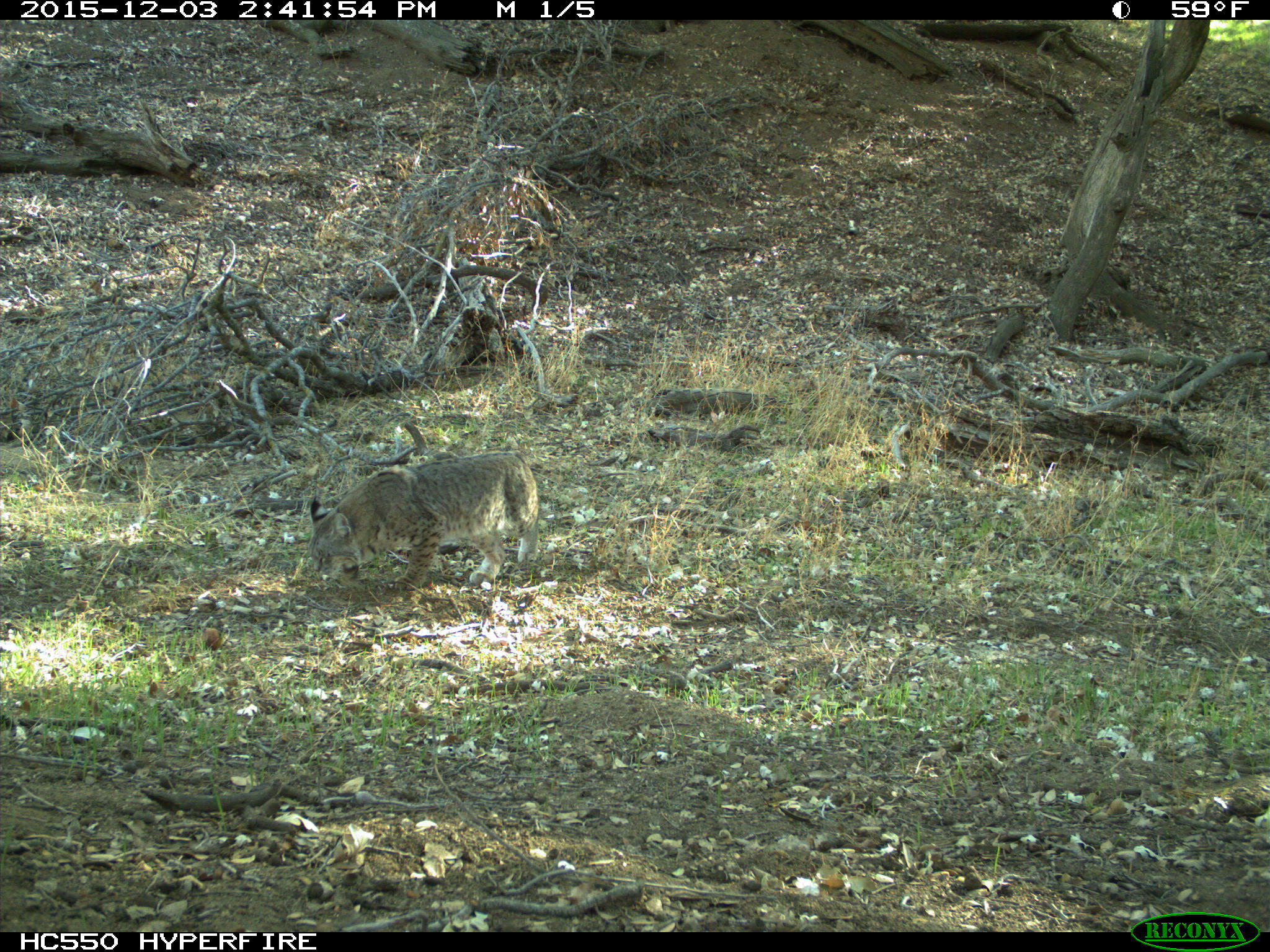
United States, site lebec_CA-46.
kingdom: Animalia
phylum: Chordata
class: Mammalia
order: Carnivora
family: Felidae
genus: Lynx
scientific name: Lynx rufus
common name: bobcat